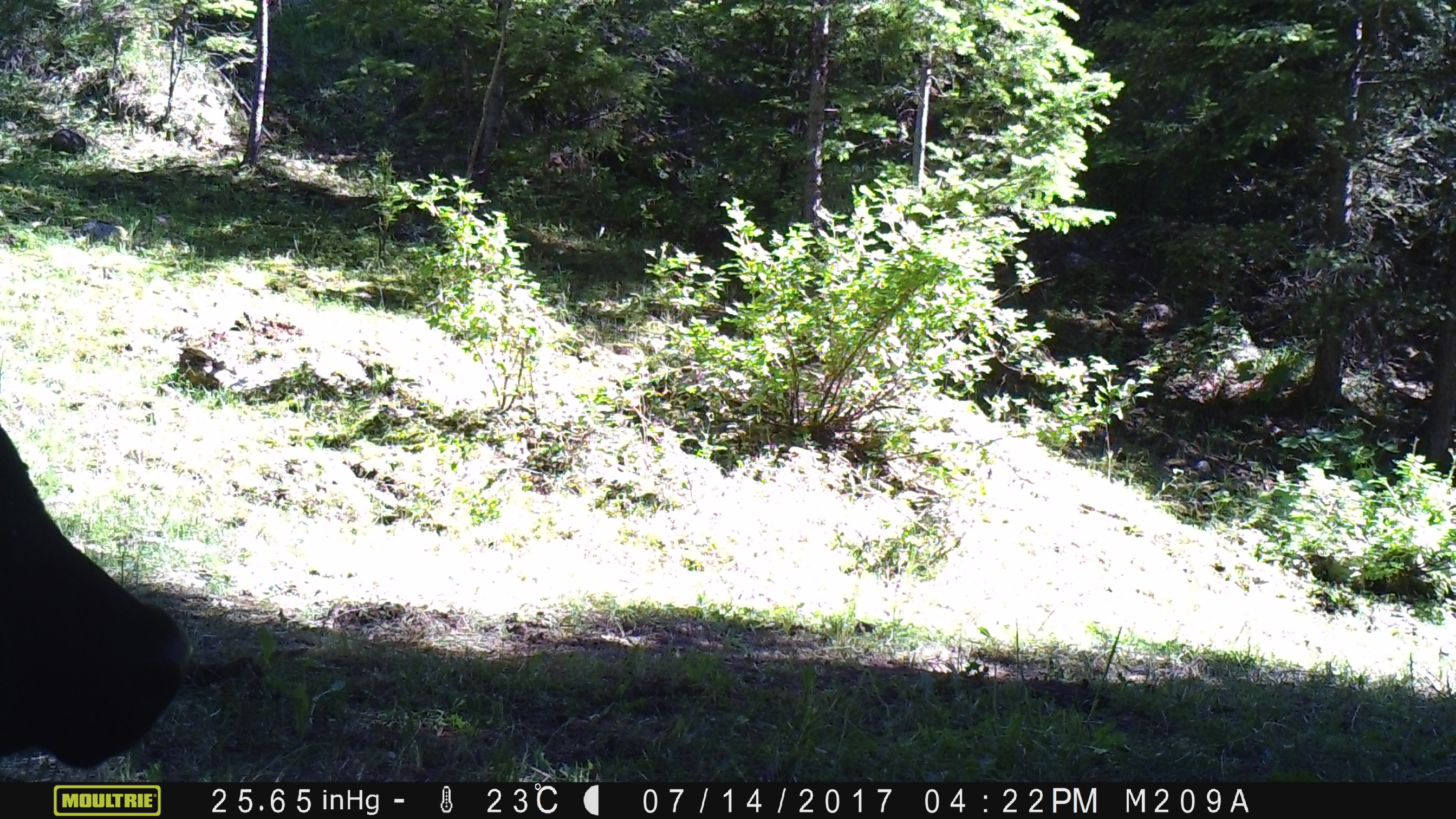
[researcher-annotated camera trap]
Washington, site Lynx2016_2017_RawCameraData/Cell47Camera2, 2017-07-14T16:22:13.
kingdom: Animalia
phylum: Chordata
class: Mammalia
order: Artiodactyla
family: Bovidae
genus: Bos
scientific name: Bos taurus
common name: domestic cattle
Domestic cattle (Bos taurus). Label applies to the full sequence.